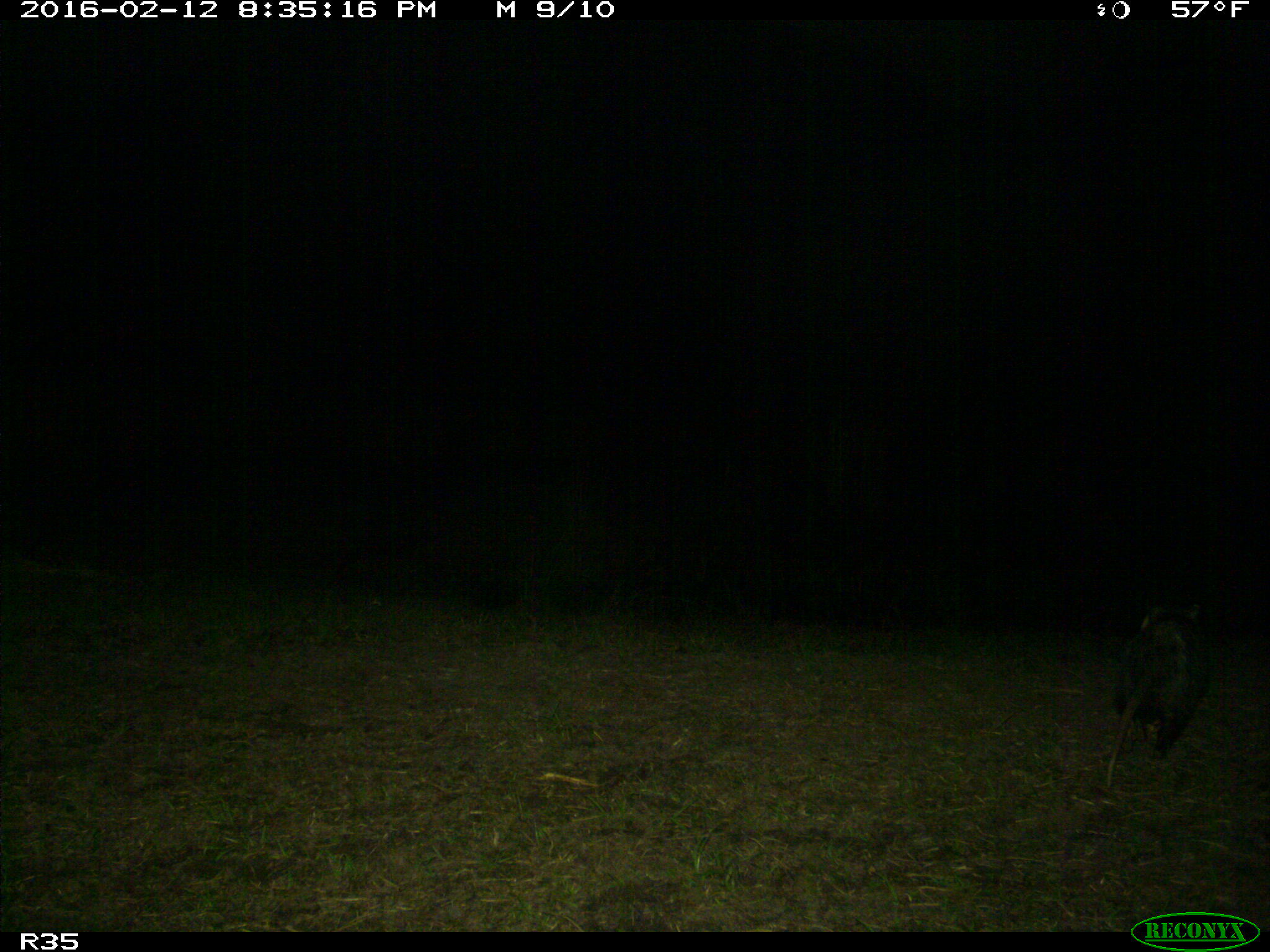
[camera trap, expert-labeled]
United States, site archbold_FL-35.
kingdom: Animalia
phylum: Chordata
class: Mammalia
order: Didelphimorphia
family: Didelphidae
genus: Didelphis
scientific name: Didelphis virginiana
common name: virginia opossum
Didelphis virginiana (virginia opossum).